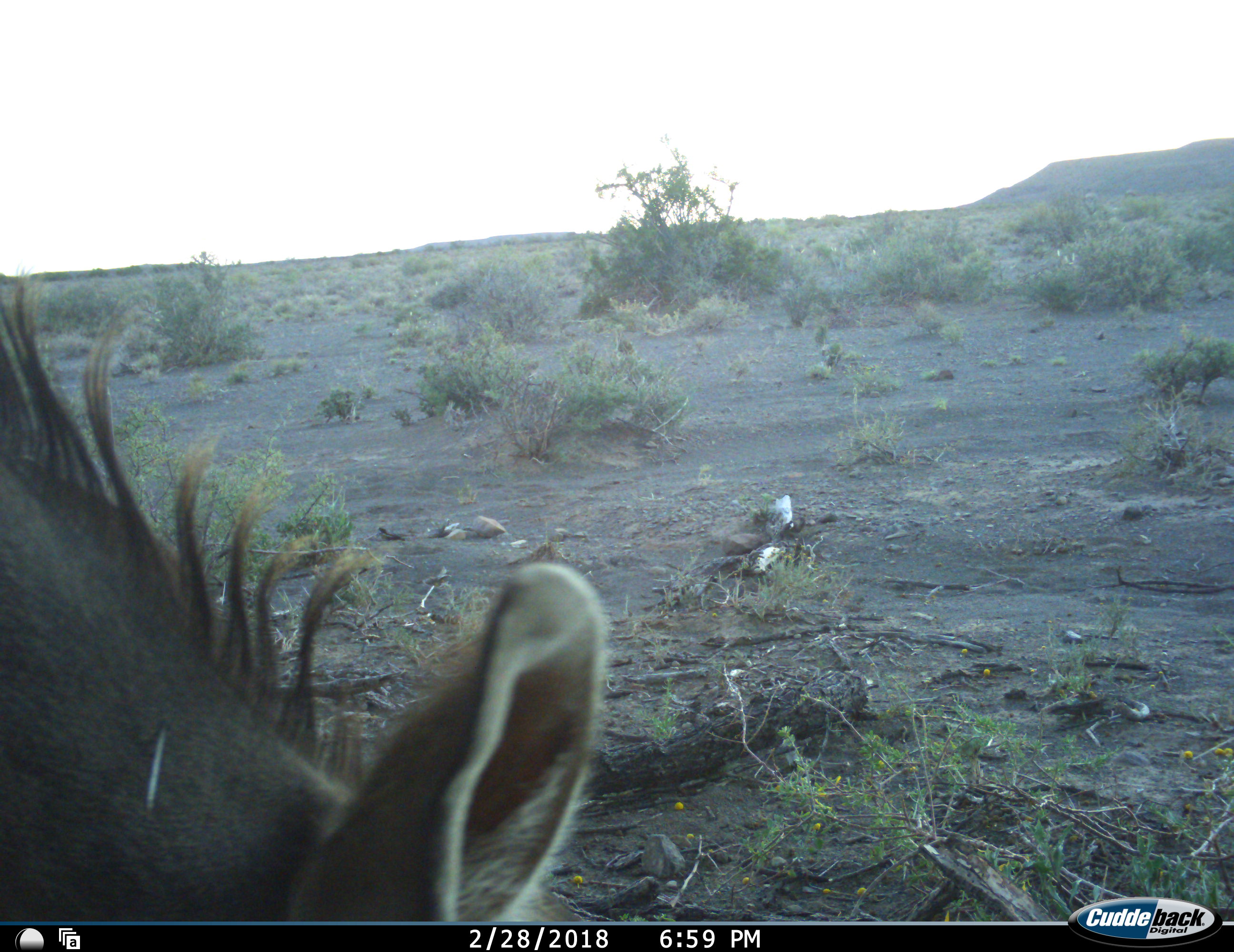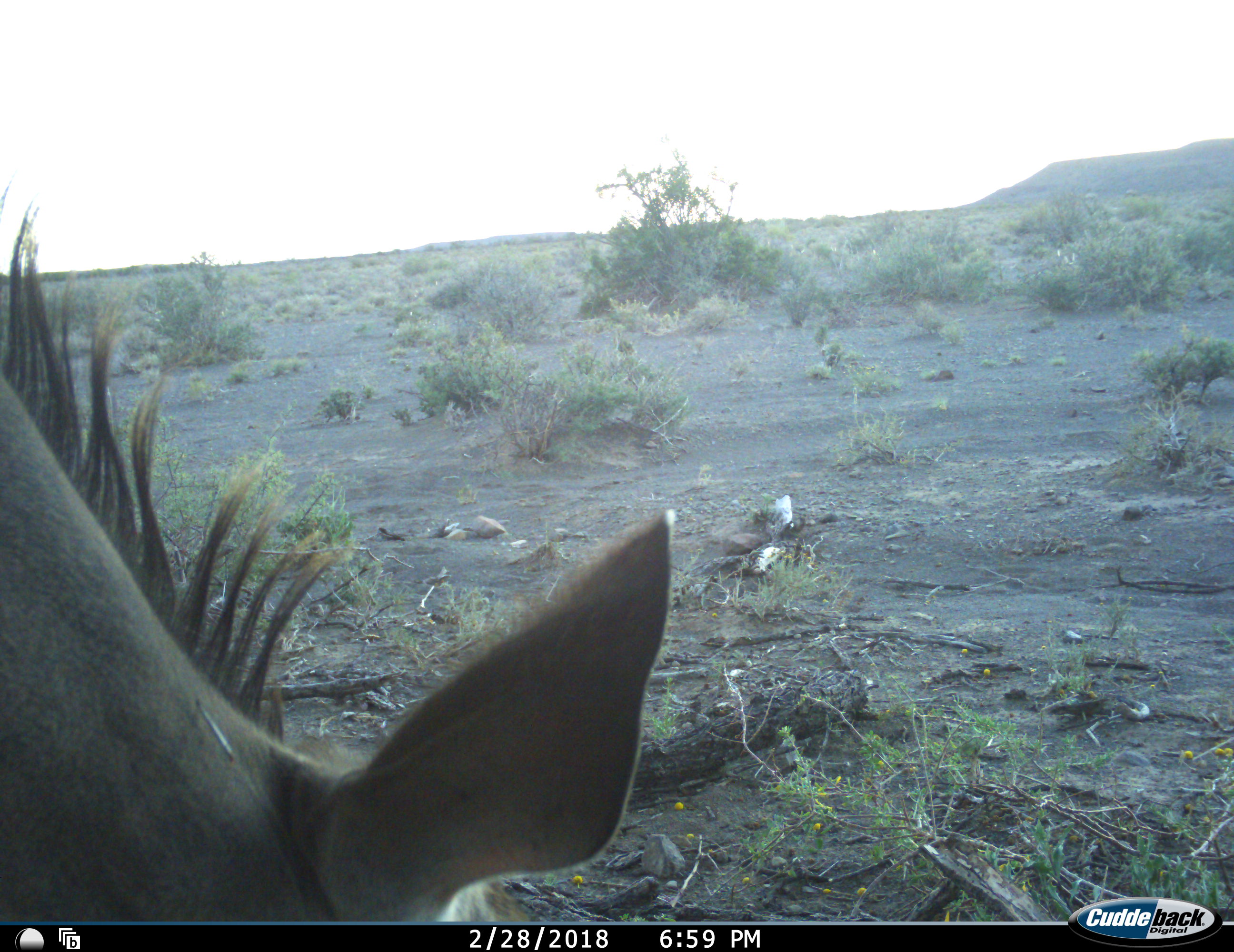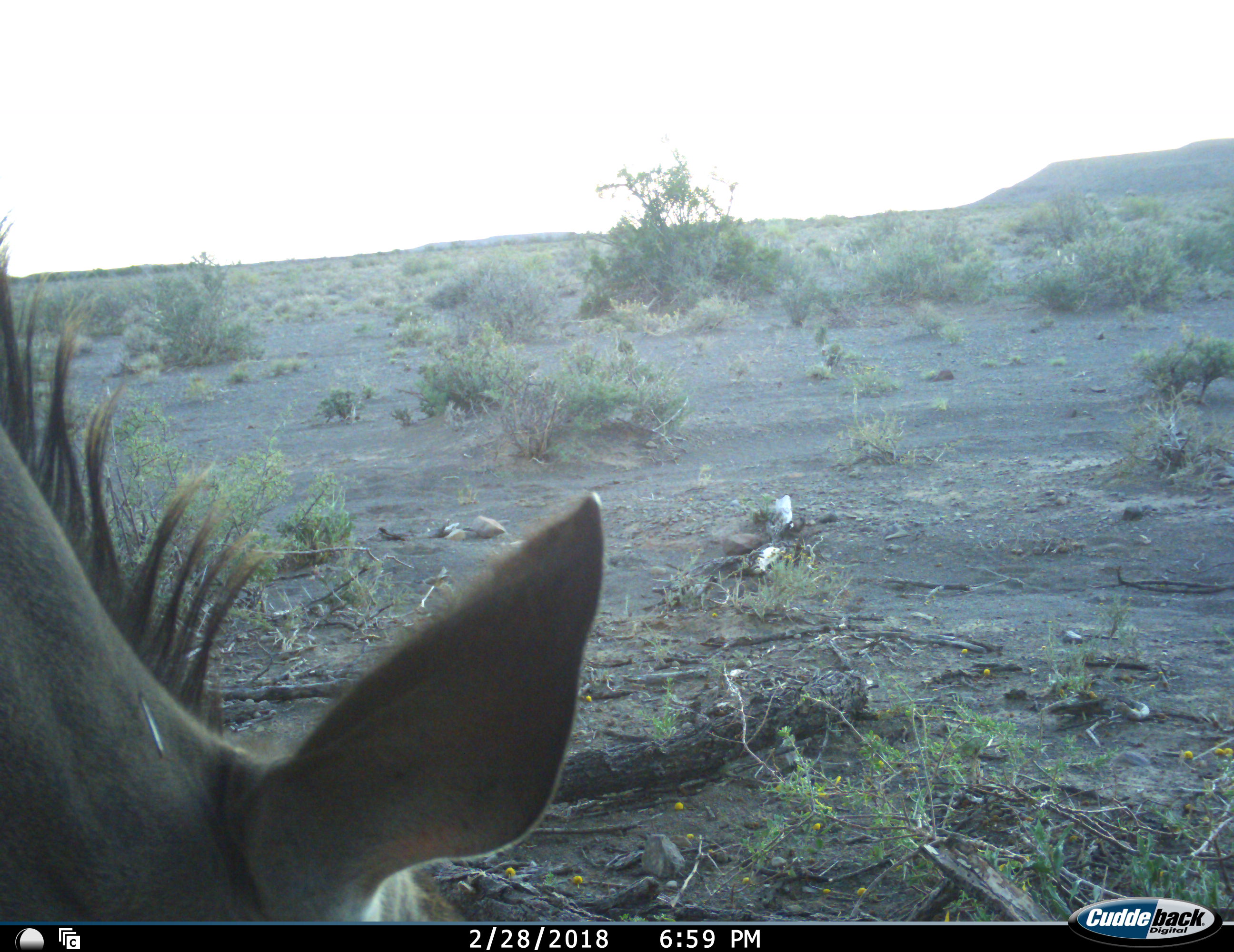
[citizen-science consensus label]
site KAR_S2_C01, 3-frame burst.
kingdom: Animalia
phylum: Chordata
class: Mammalia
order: Artiodactyla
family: Bovidae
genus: Tragelaphus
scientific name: Tragelaphus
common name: kudu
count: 1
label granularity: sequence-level